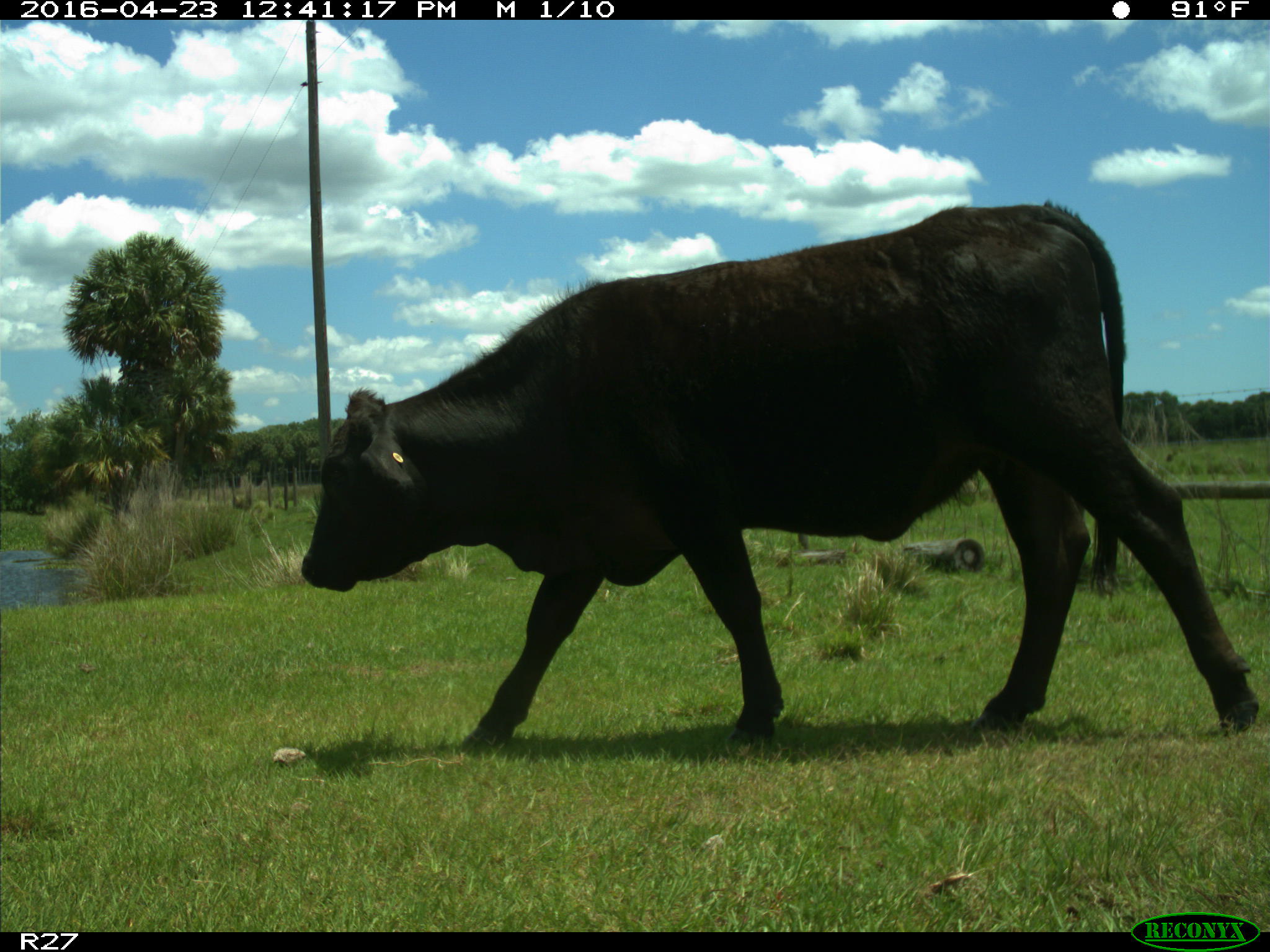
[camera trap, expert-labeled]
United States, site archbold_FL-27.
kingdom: Animalia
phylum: Chordata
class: Mammalia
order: Artiodactyla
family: Bovidae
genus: Bos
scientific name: Bos taurus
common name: domestic cow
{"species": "Bos taurus (domestic cow)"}